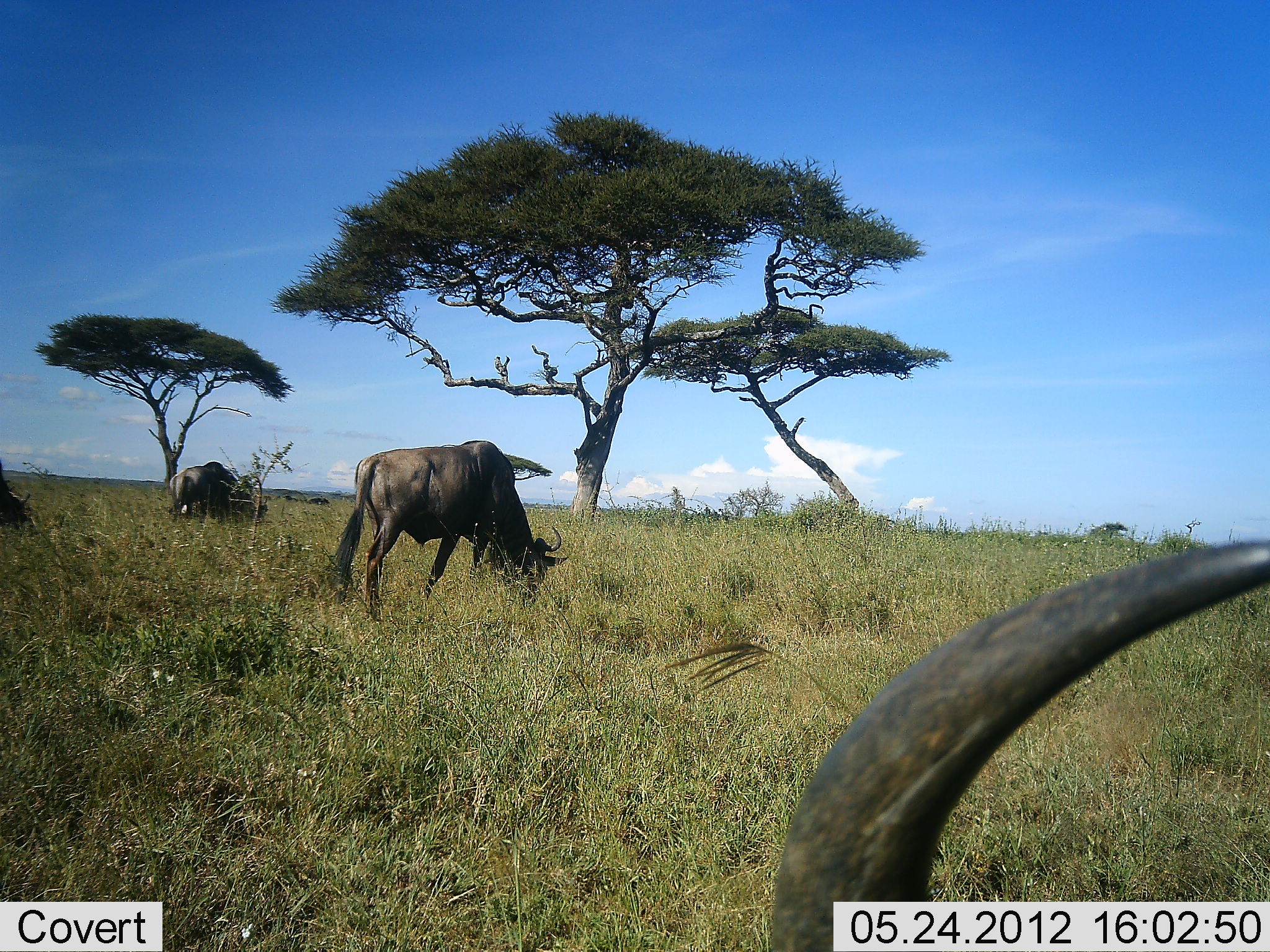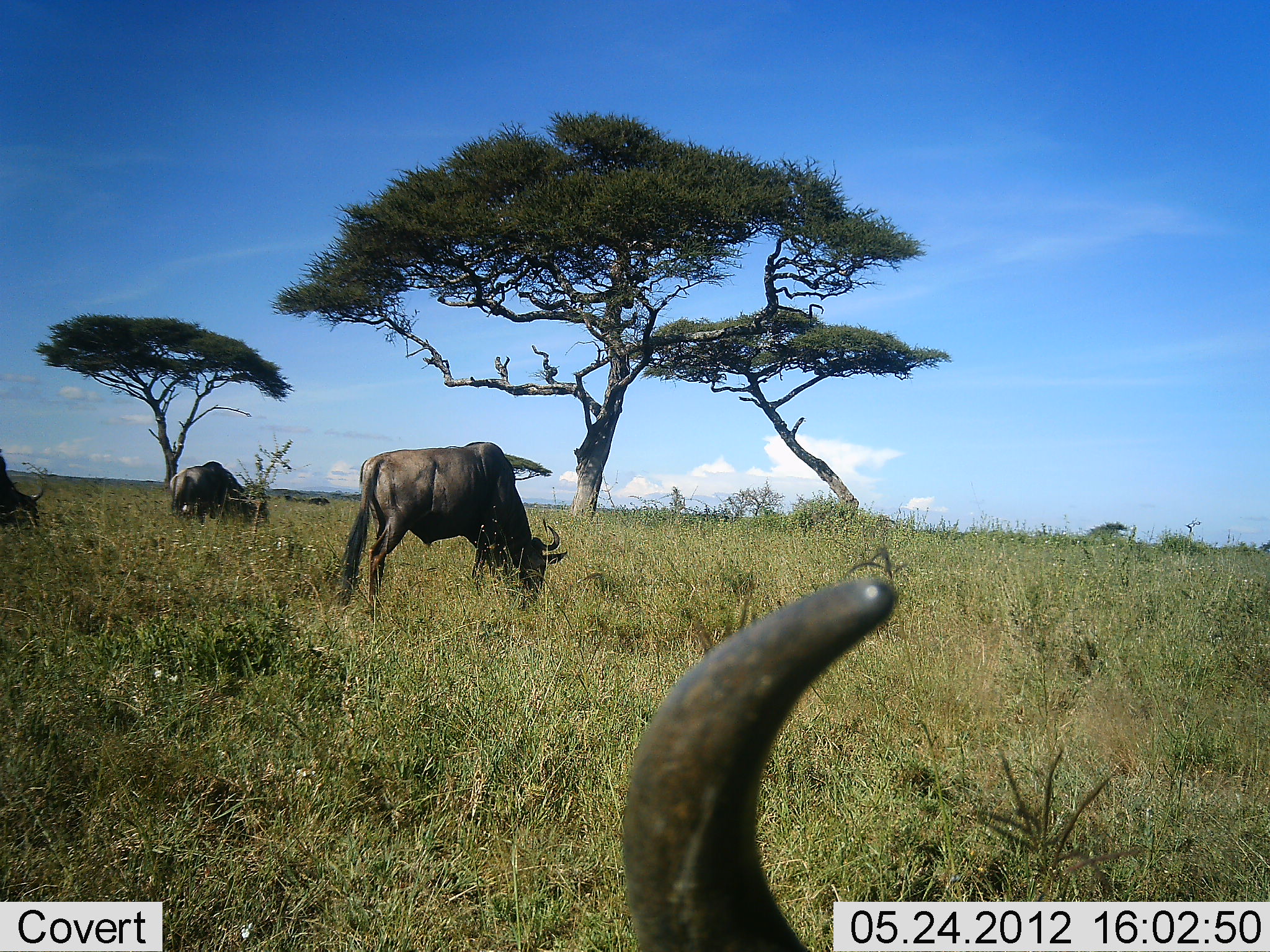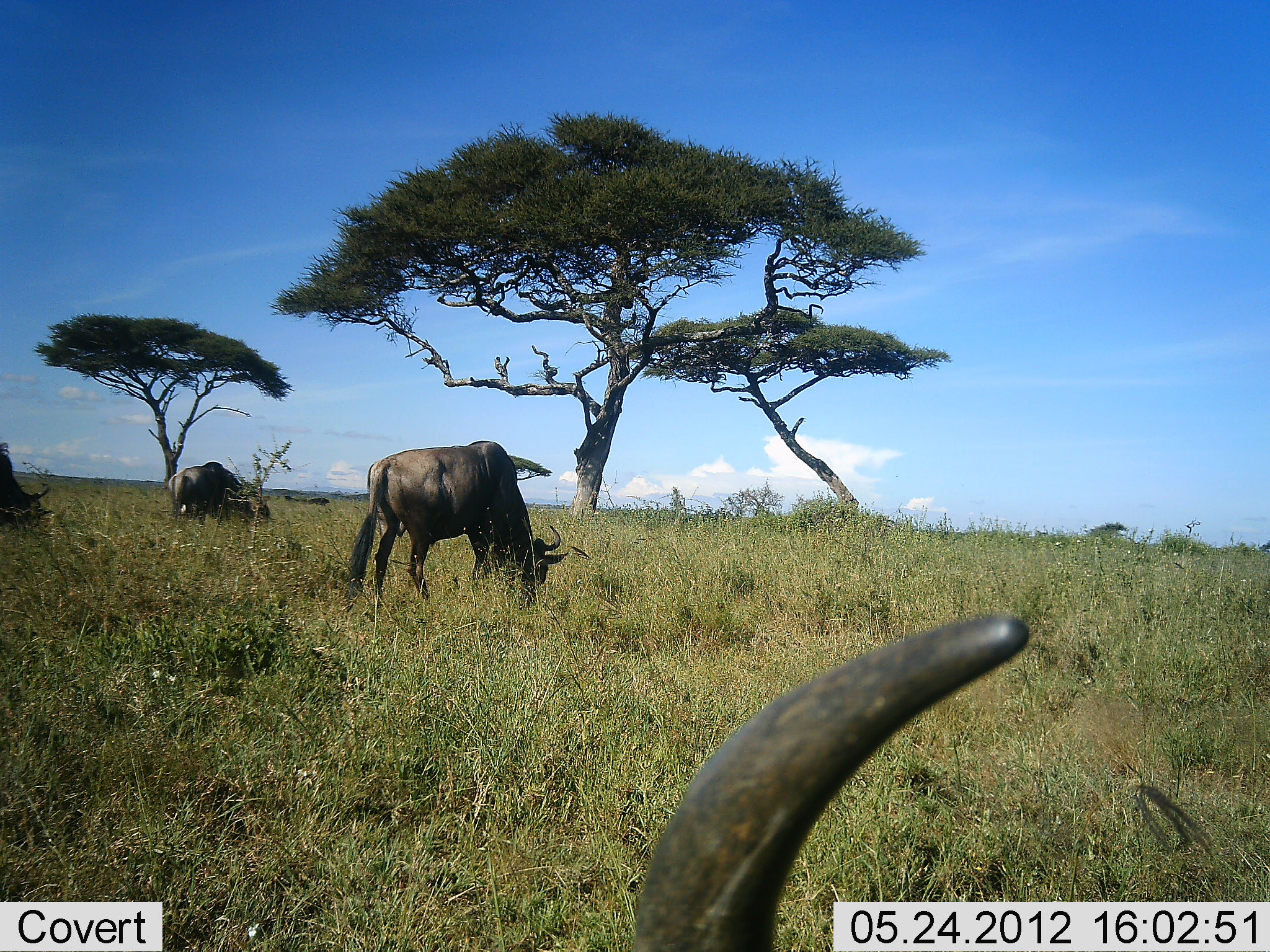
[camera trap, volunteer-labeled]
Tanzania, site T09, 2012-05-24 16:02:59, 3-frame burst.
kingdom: Animalia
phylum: Chordata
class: Mammalia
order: Artiodactyla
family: Bovidae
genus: Connochaetes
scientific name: Connochaetes taurinus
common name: blue wildebeest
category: wildebeest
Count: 4.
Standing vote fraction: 20%.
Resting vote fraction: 30%.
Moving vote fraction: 0%.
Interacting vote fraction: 0%.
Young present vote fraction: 0%.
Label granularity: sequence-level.